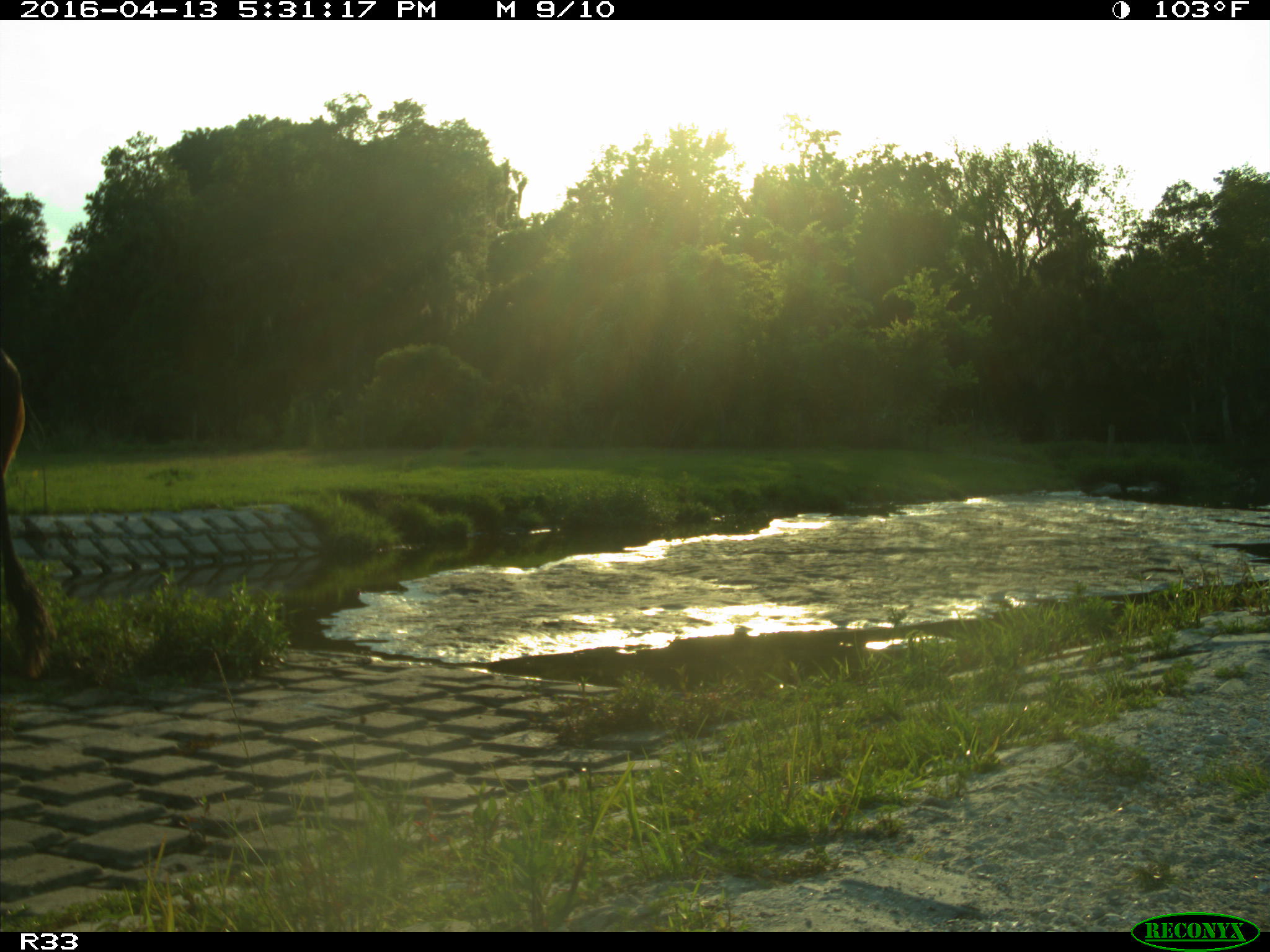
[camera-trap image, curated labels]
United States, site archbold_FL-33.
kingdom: Animalia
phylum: Chordata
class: Mammalia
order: Artiodactyla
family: Bovidae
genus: Bos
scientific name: Bos taurus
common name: domestic cow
Bos taurus (domestic cow).